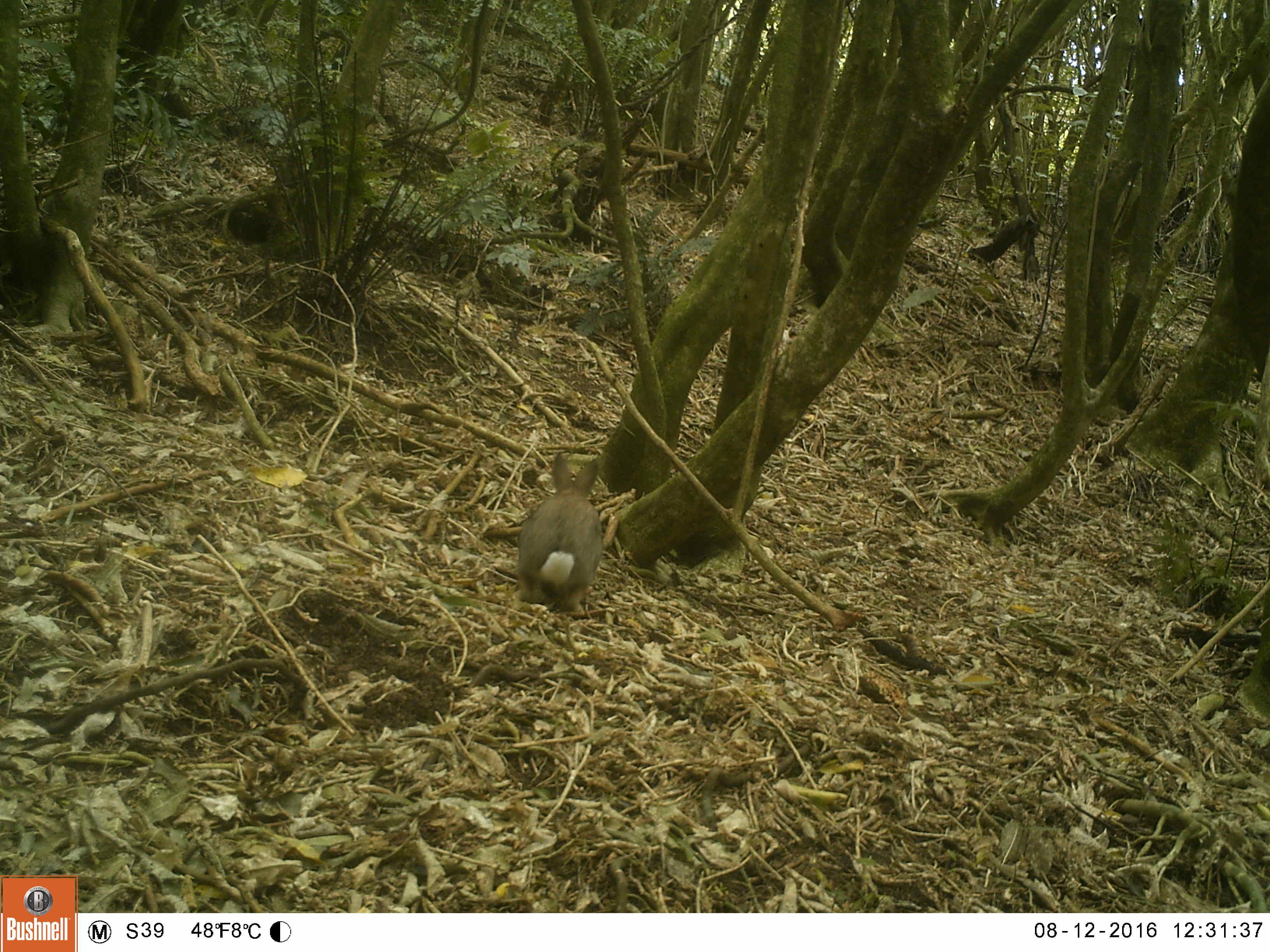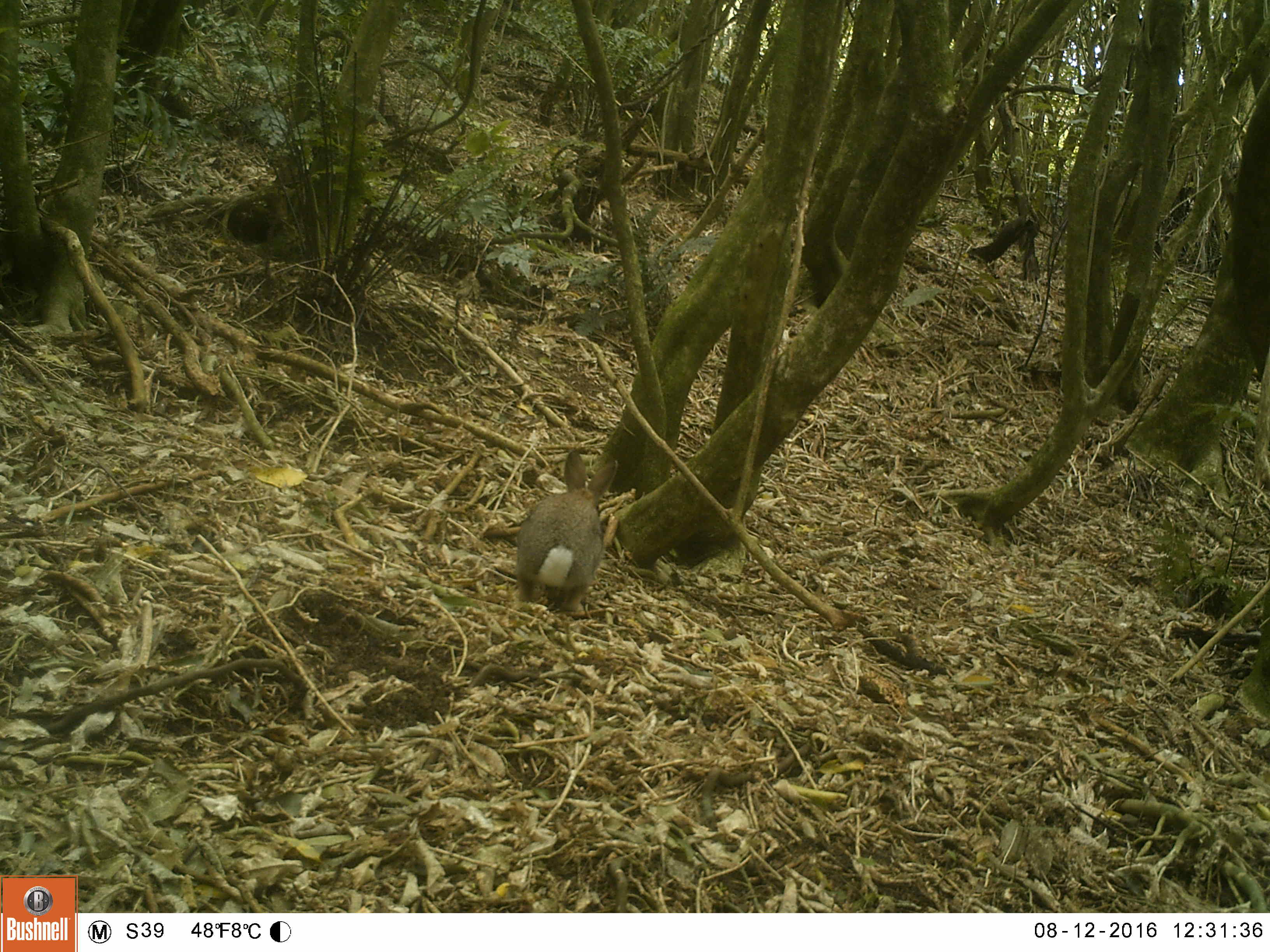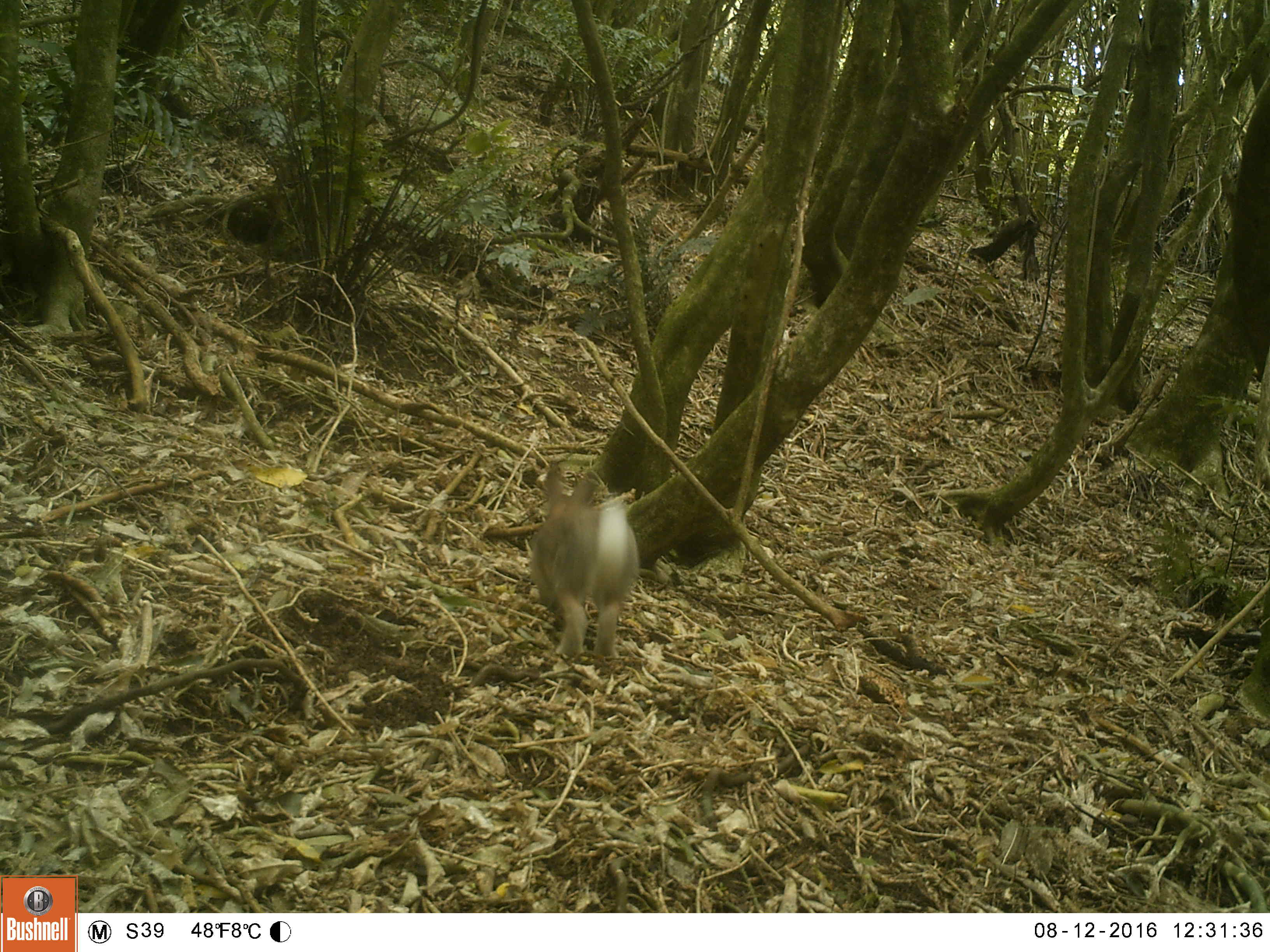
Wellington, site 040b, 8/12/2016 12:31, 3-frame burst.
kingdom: Animalia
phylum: Chordata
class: Mammalia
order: Lagomorpha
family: Leporidae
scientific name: Leporidae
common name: rabbit